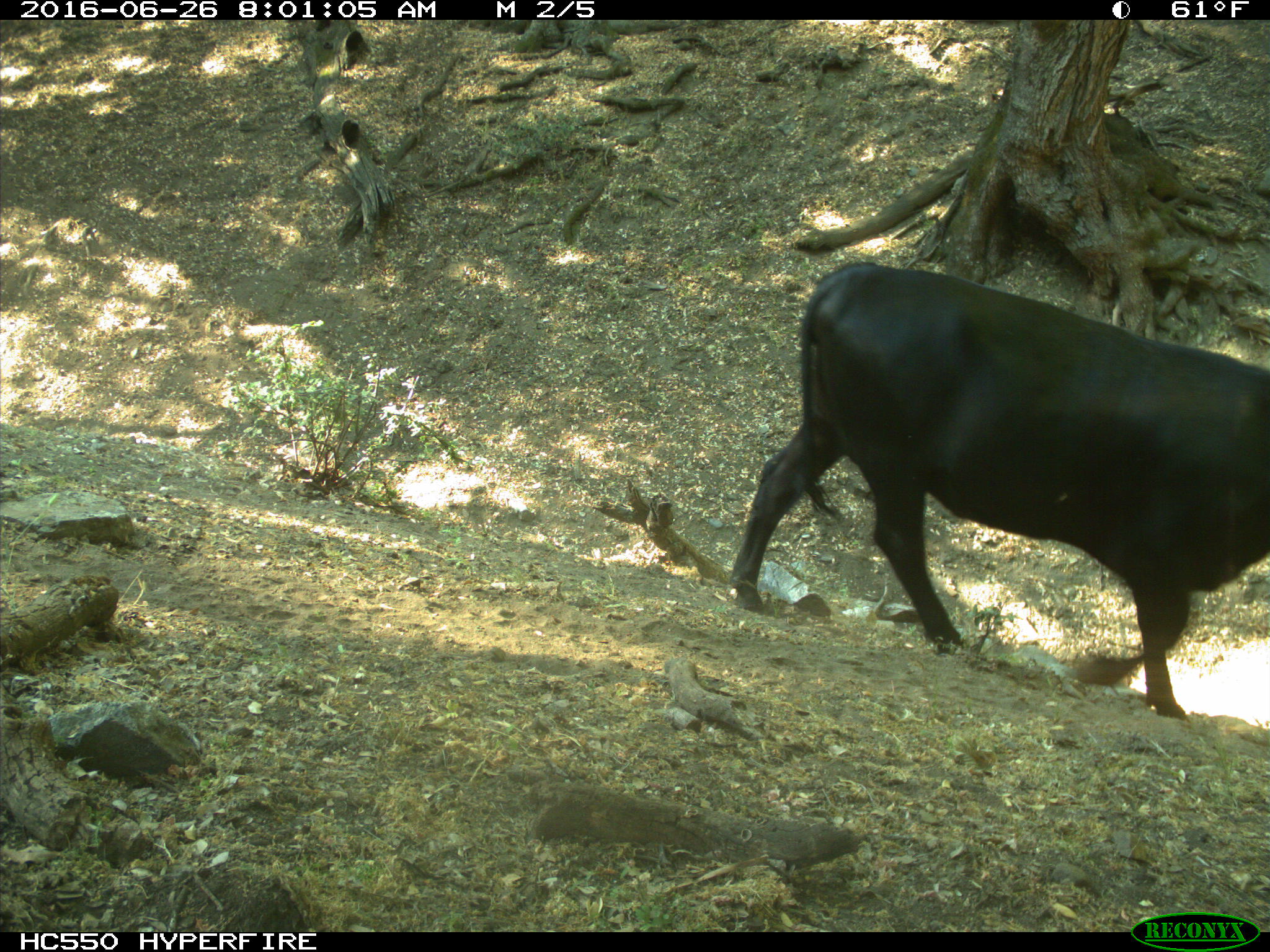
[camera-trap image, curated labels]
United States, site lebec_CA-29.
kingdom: Animalia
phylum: Chordata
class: Mammalia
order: Artiodactyla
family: Bovidae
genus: Bos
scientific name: Bos taurus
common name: domestic cow